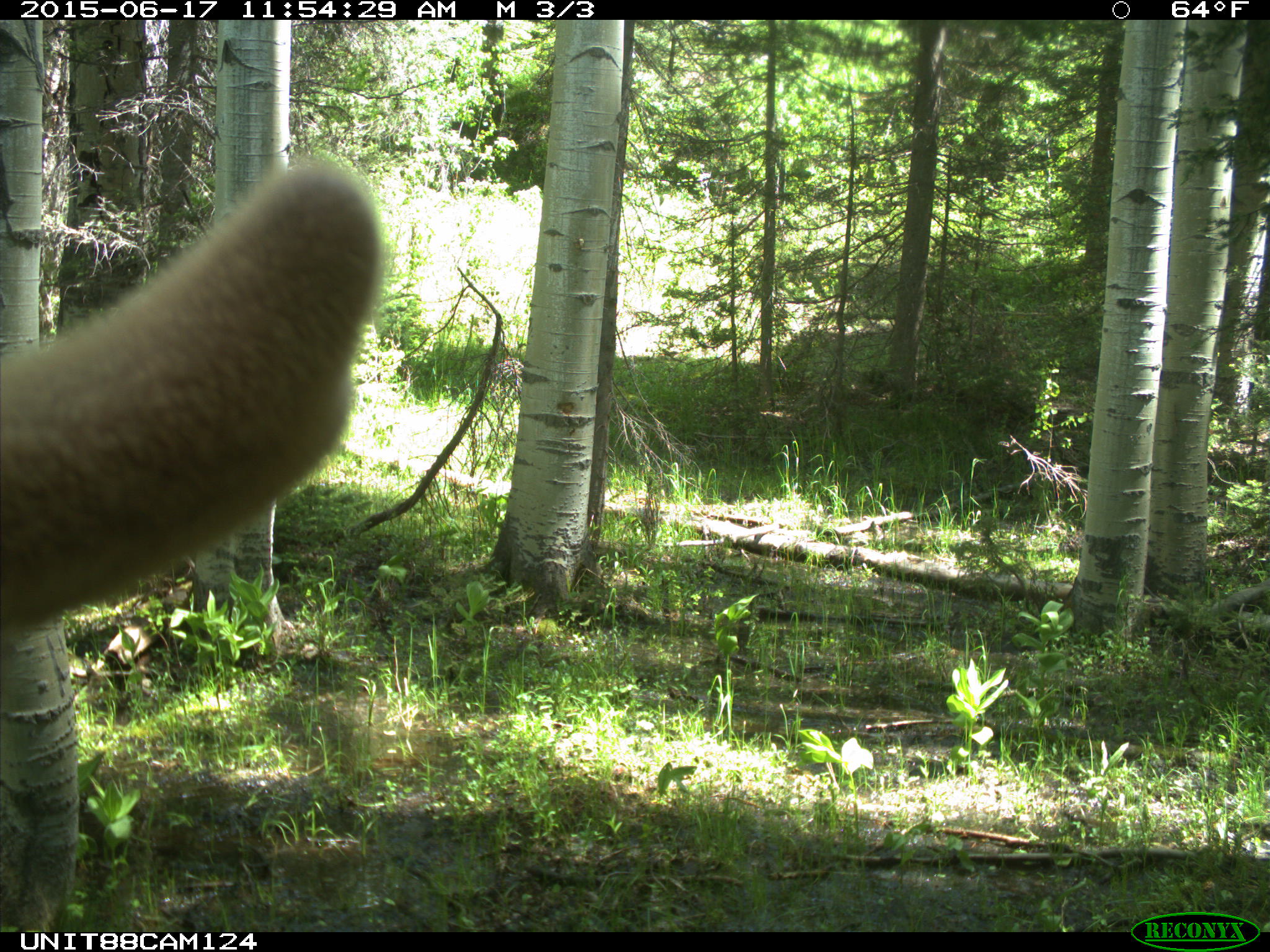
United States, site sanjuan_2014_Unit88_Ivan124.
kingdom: Animalia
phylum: Chordata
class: Mammalia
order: Artiodactyla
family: Cervidae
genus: Cervus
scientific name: Cervus elaphus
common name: red deer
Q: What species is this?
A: Cervus elaphus (red deer).